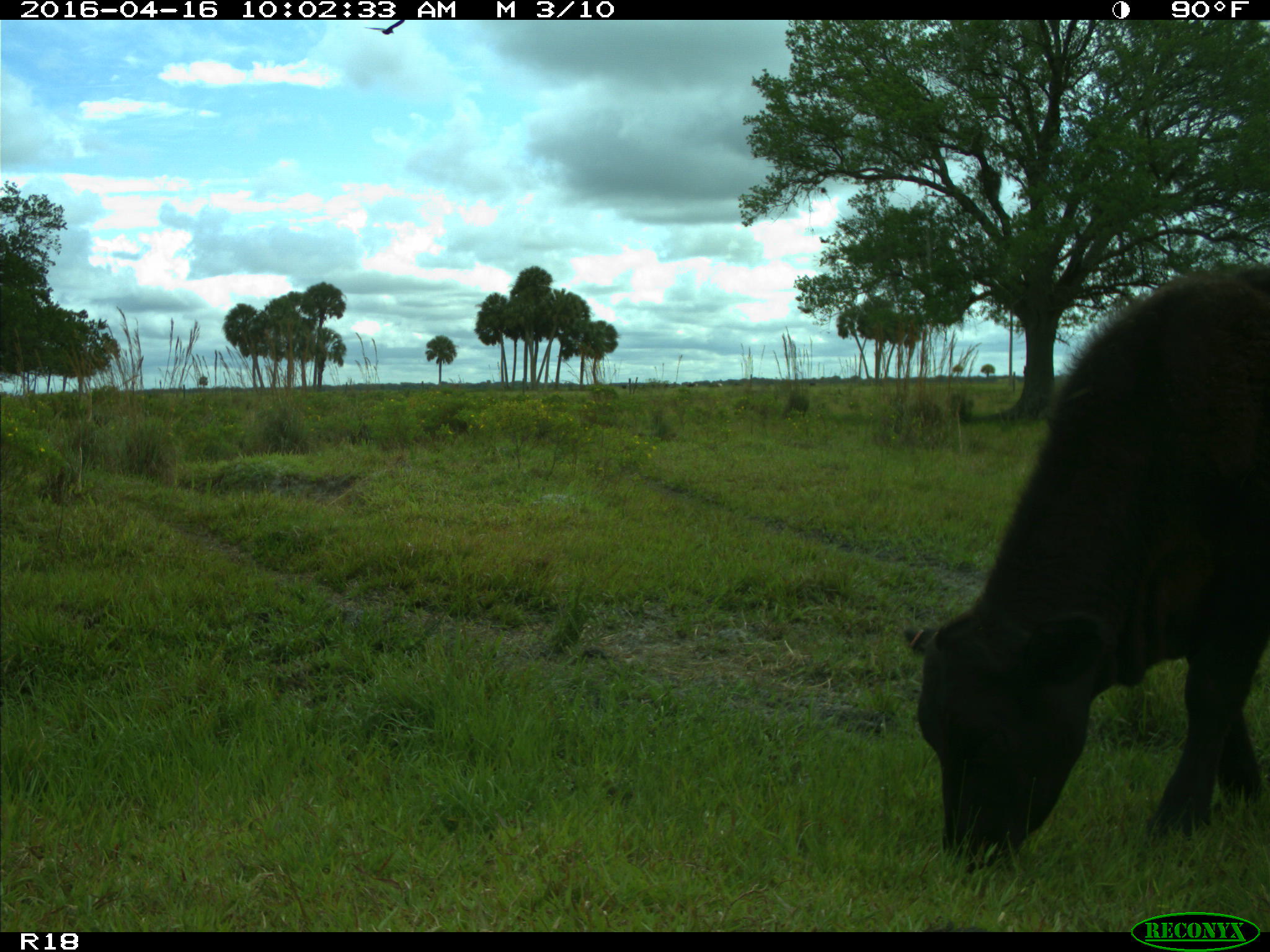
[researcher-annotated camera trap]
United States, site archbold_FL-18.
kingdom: Animalia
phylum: Chordata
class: Mammalia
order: Artiodactyla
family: Bovidae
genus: Bos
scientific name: Bos taurus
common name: domestic cow